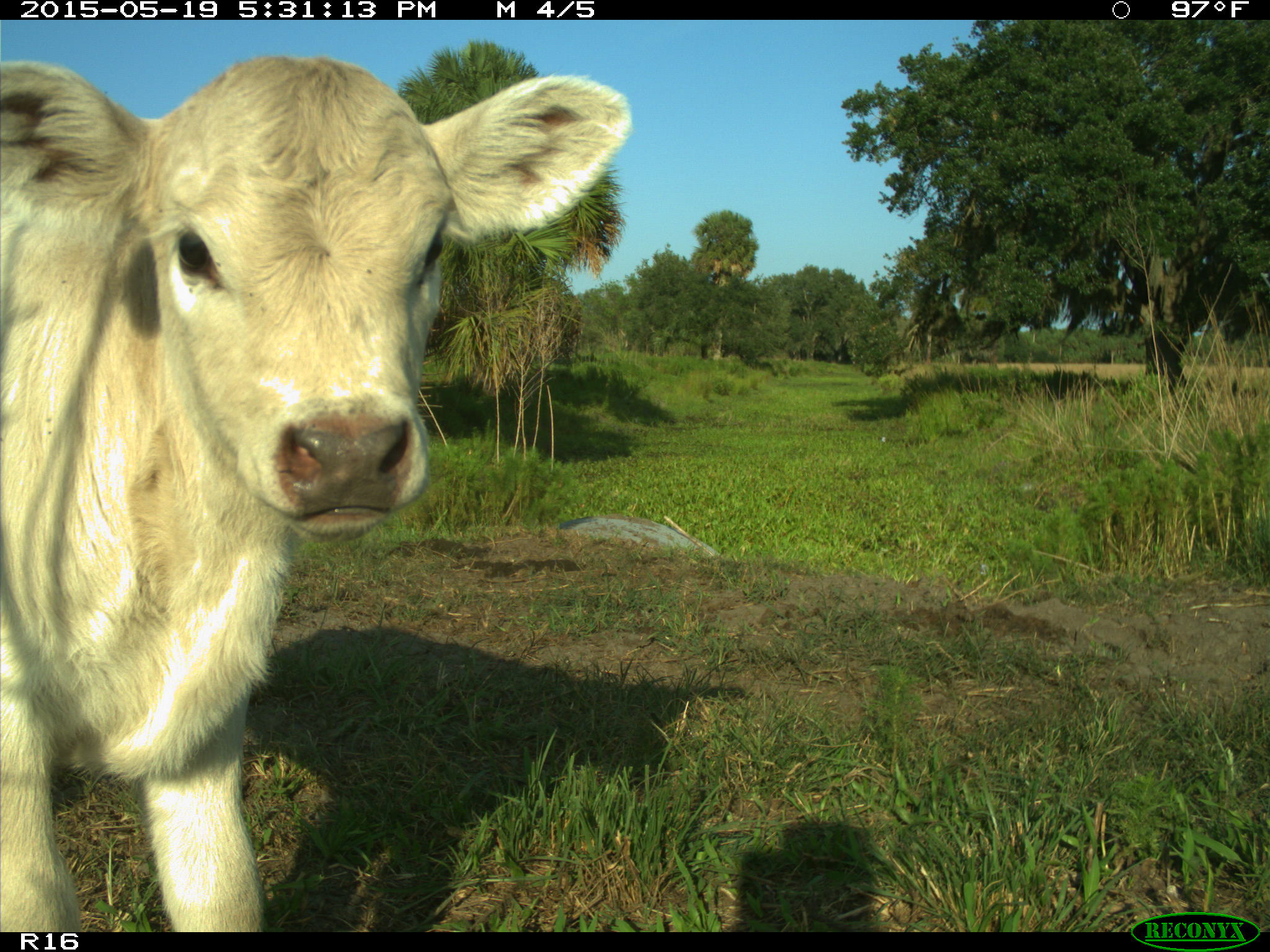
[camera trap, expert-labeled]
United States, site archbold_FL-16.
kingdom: Animalia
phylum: Chordata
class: Mammalia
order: Artiodactyla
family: Bovidae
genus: Bos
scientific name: Bos taurus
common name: domestic cow